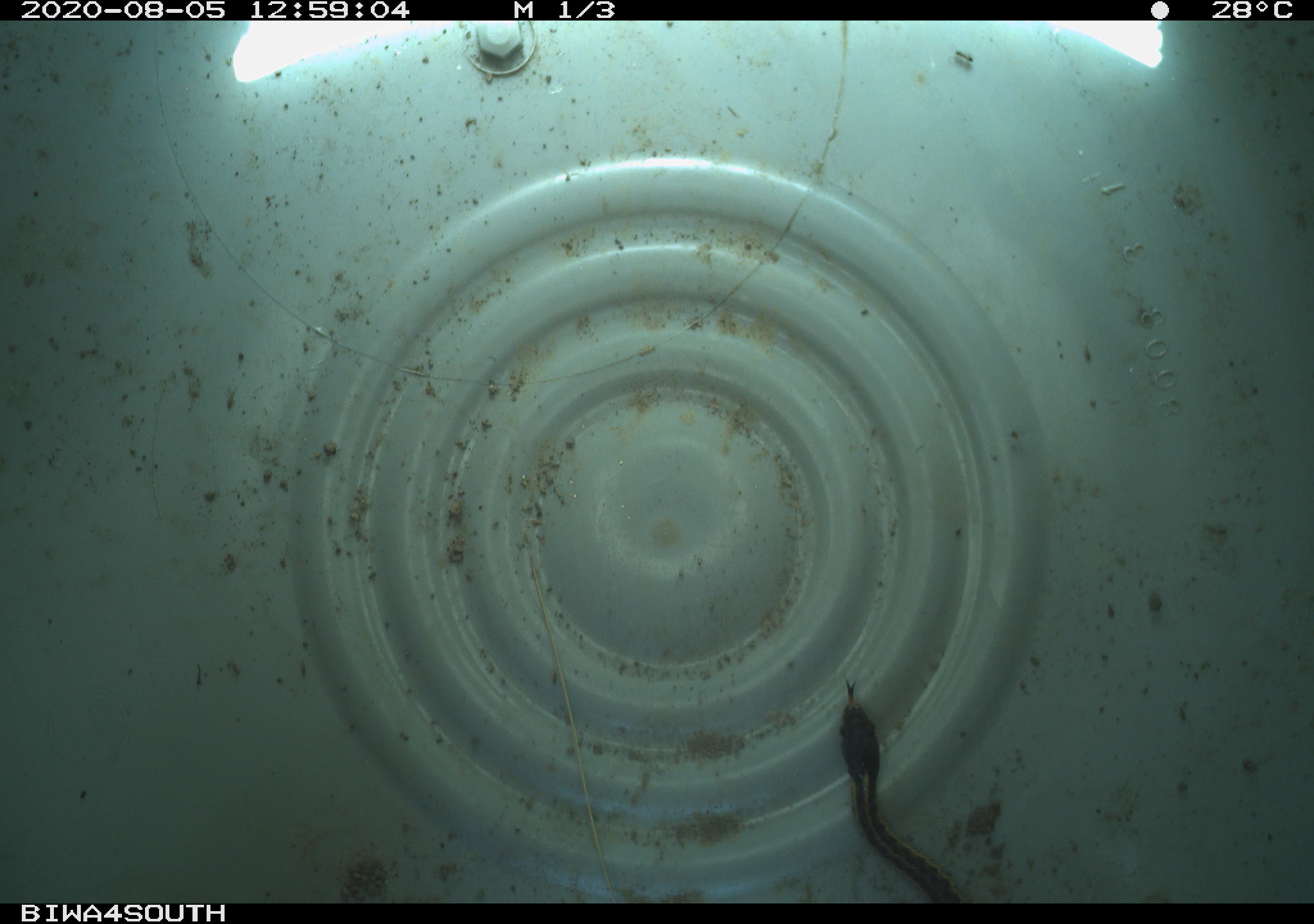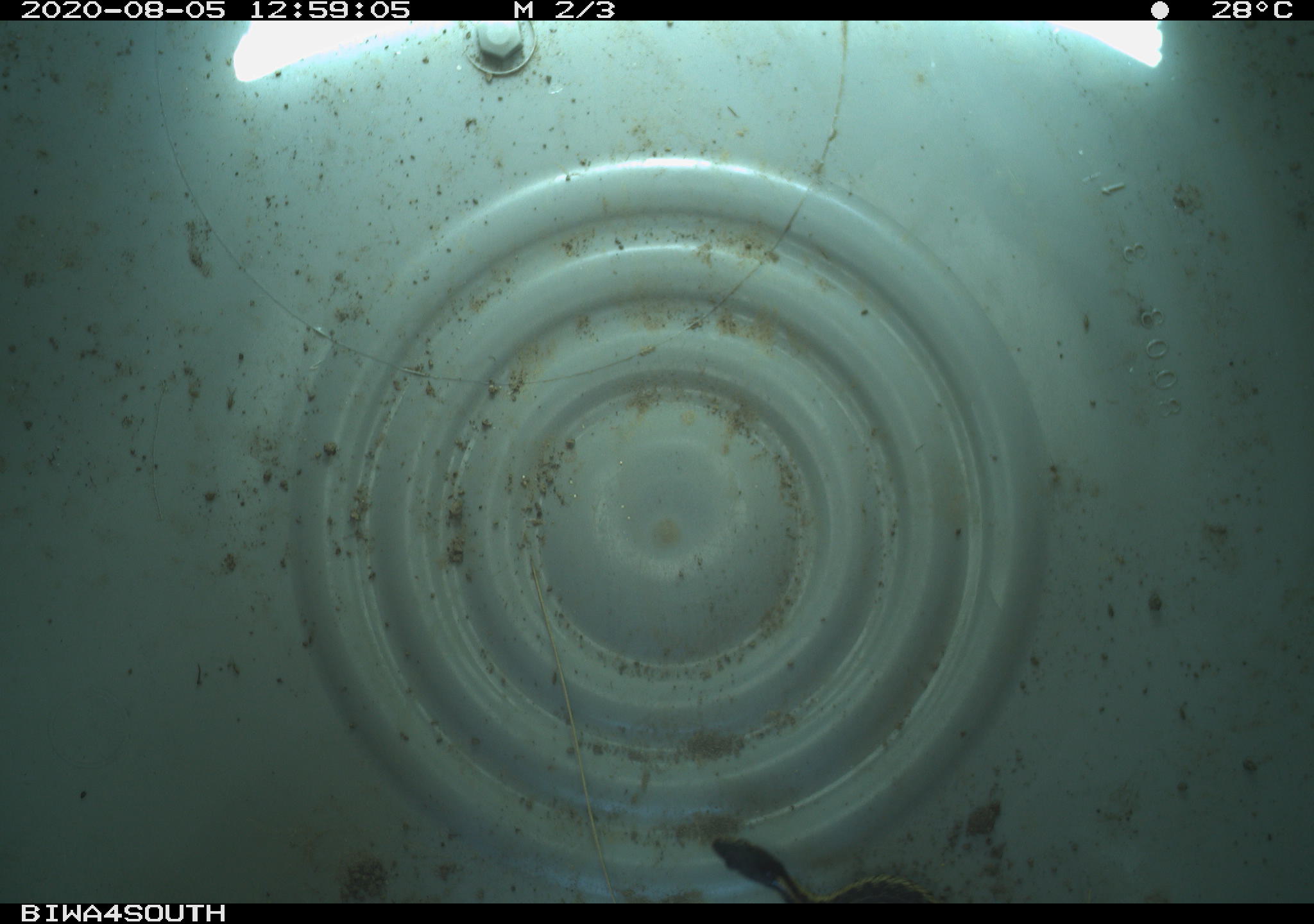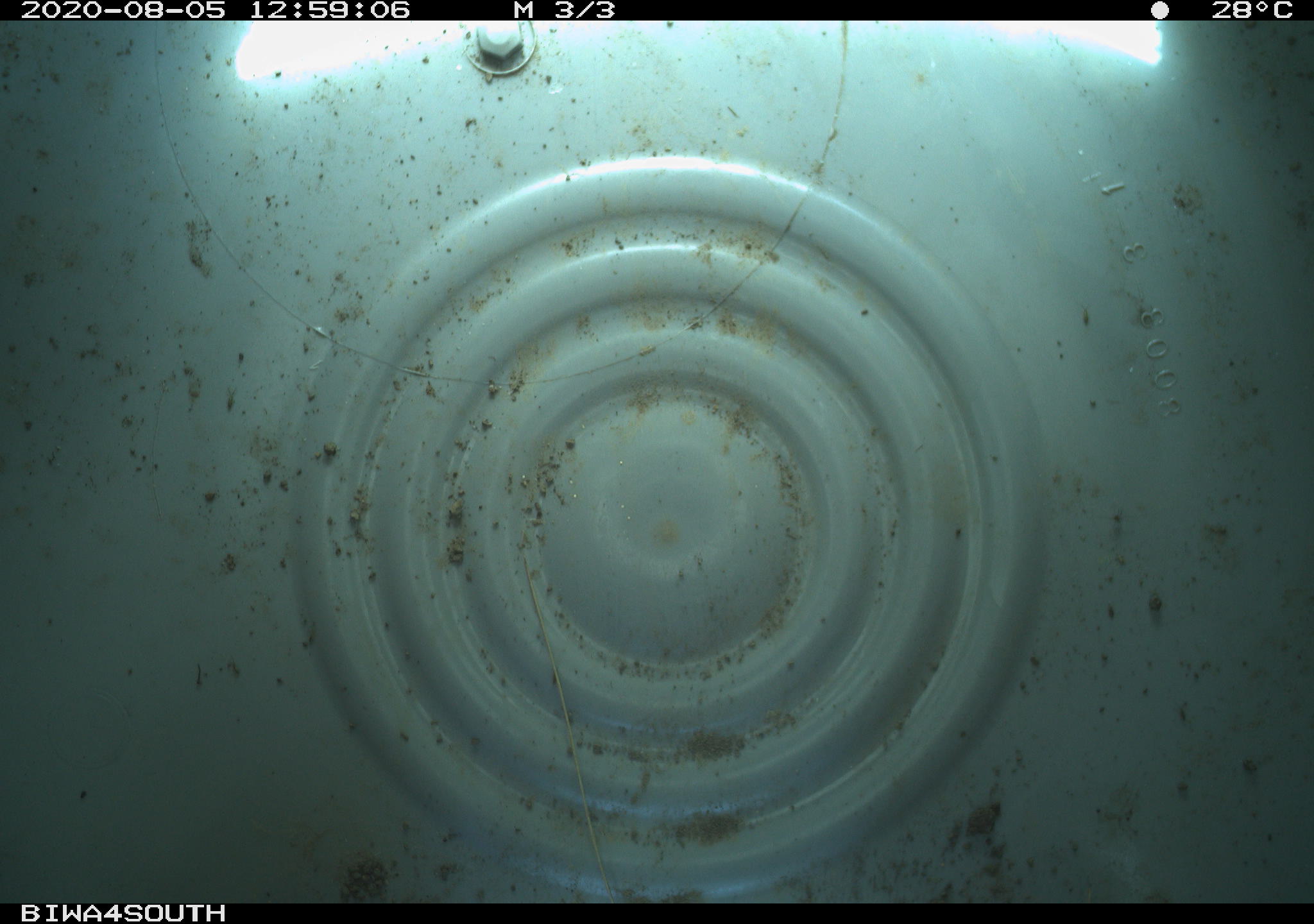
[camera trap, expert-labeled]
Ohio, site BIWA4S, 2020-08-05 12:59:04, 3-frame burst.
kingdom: Animalia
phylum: Chordata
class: Reptilia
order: Squamata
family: Colubridae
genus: Thamnophis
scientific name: Thamnophis sirtalis sirtalis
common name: eastern gartersnake